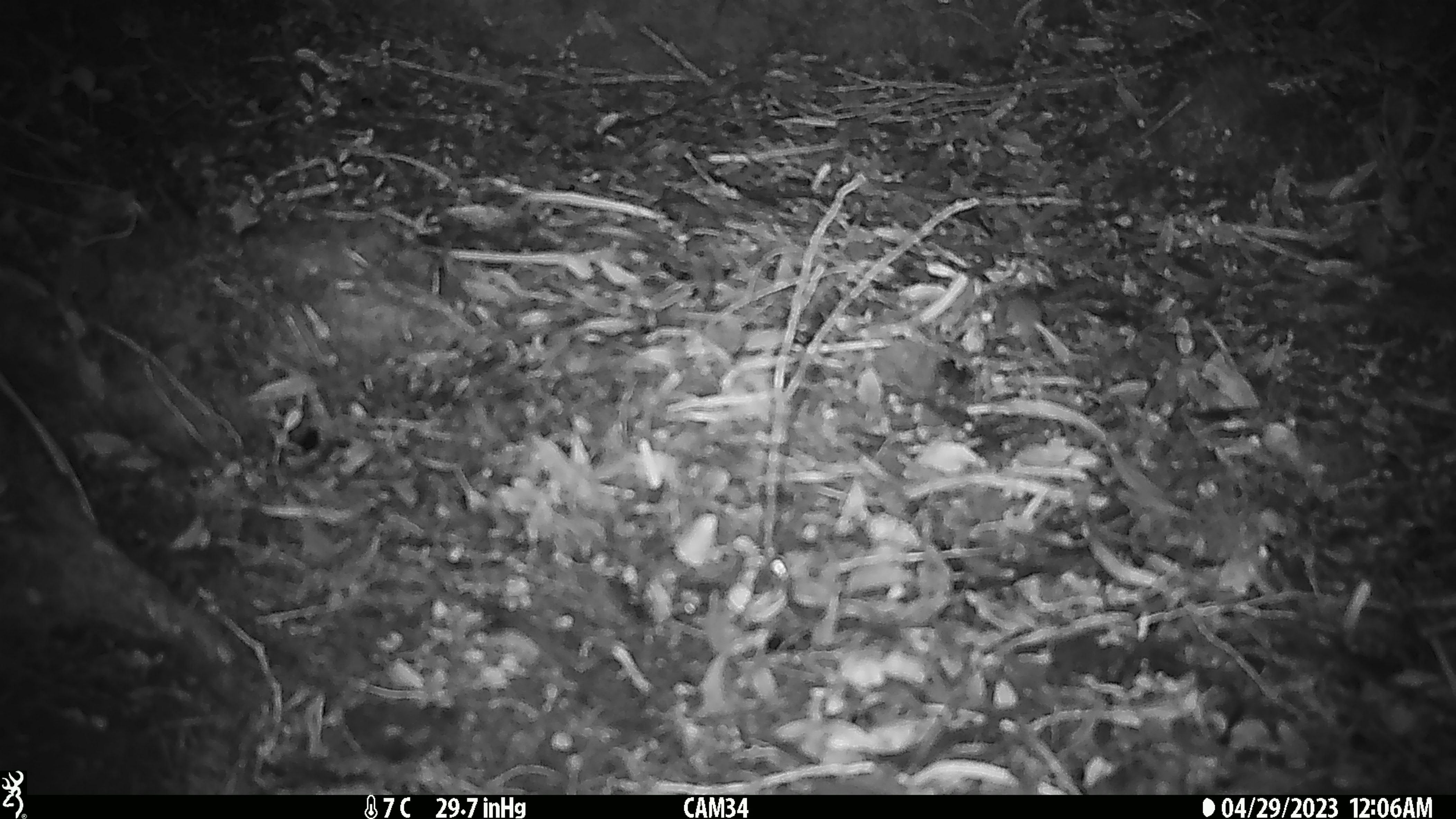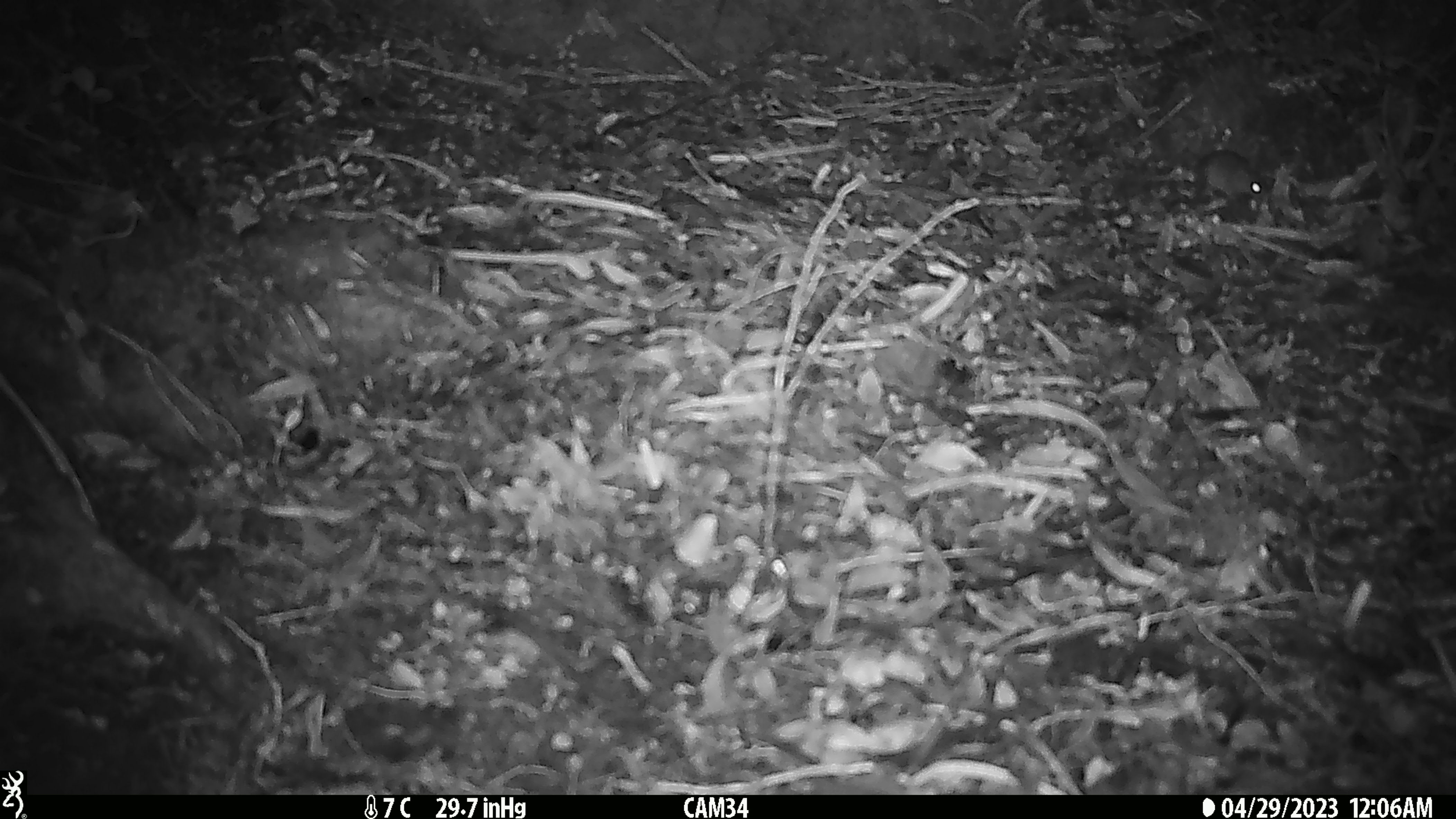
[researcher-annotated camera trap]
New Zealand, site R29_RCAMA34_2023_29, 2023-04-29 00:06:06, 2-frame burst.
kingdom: Animalia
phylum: Chordata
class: Mammalia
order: Rodentia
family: Muridae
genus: Mus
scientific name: Mus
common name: mouse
Mouse (Mus).